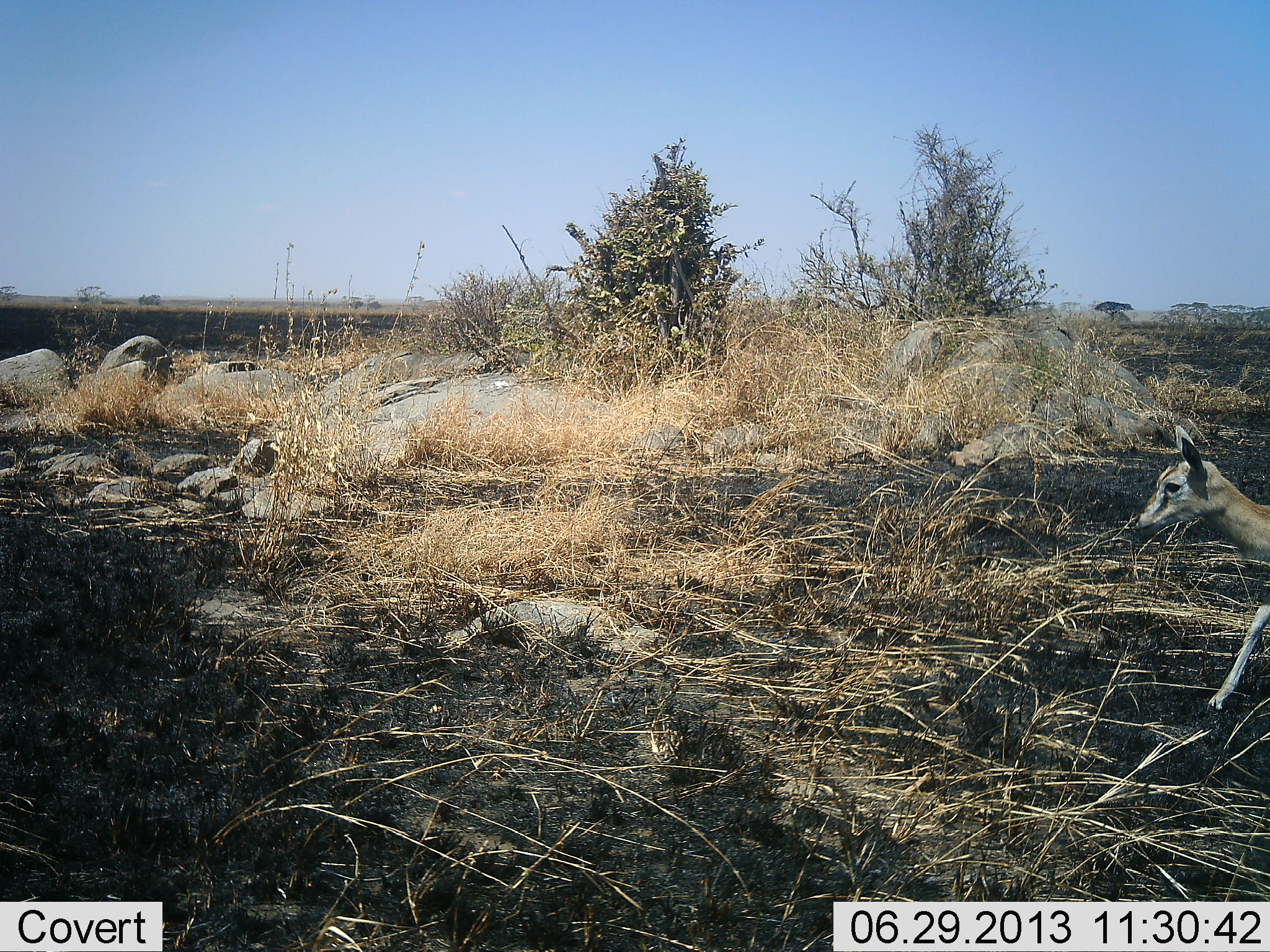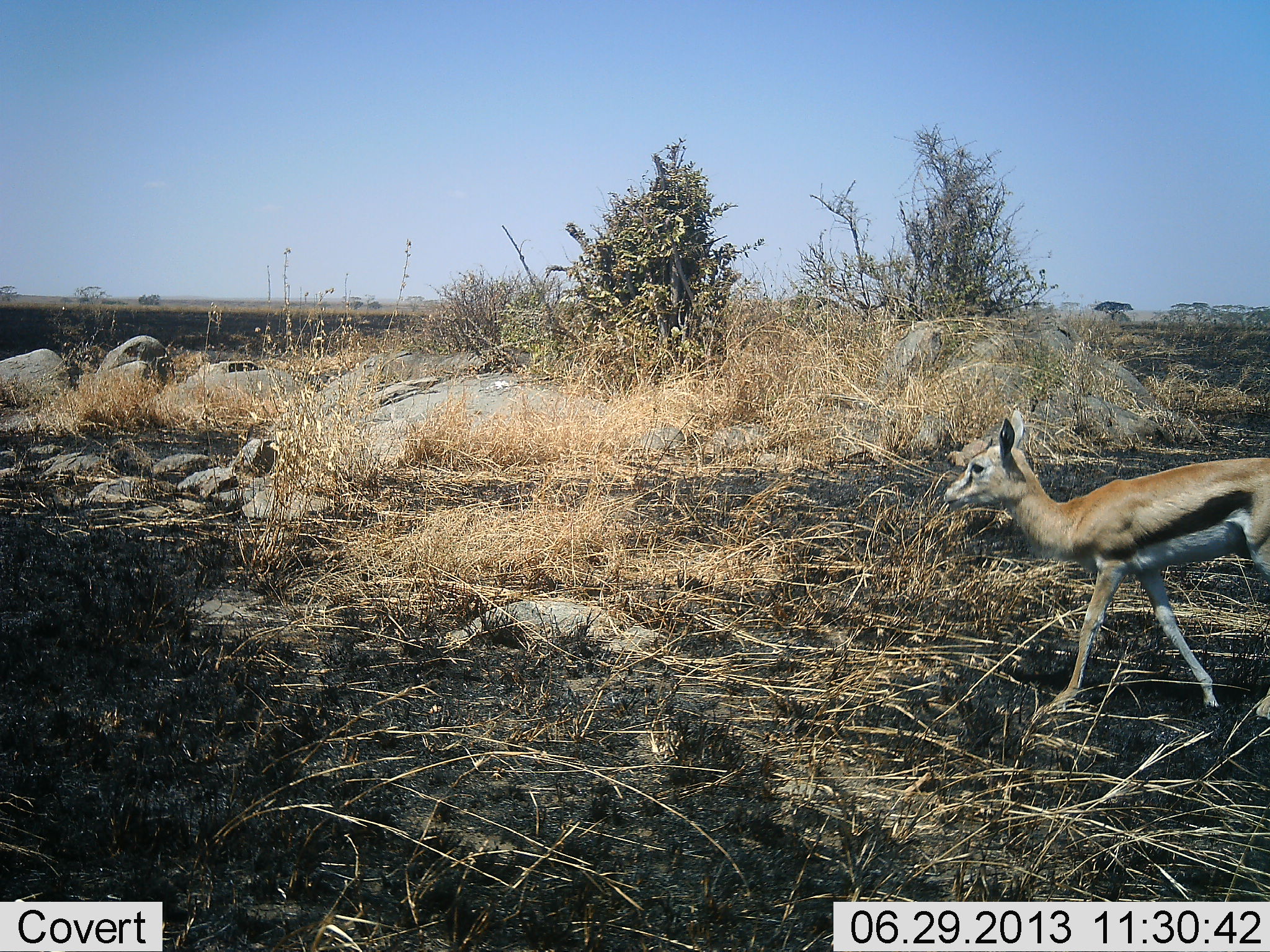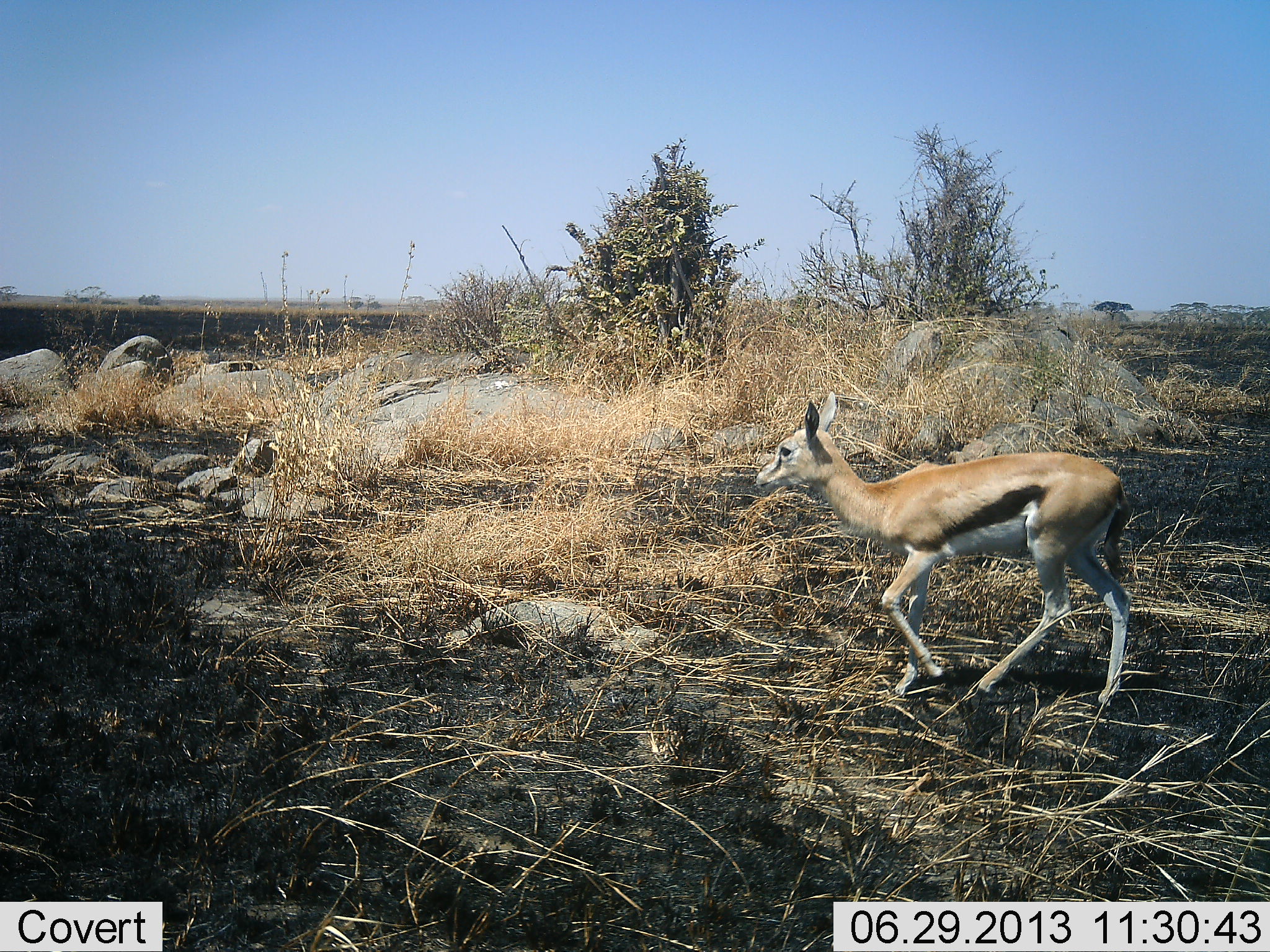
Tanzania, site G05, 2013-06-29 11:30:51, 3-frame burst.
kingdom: Animalia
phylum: Chordata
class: Mammalia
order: Artiodactyla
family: Bovidae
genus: Eudorcas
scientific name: Eudorcas thomsonii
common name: thomson's gazelle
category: gazellethomsons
Gazellethomsons (thomson's gazelle) (Eudorcas thomsonii), count 1. Behavior (volunteer vote fractions): standing 10%, resting 0%, moving 90%, interacting 0%. Young present (vote fraction): 10%. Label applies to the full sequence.